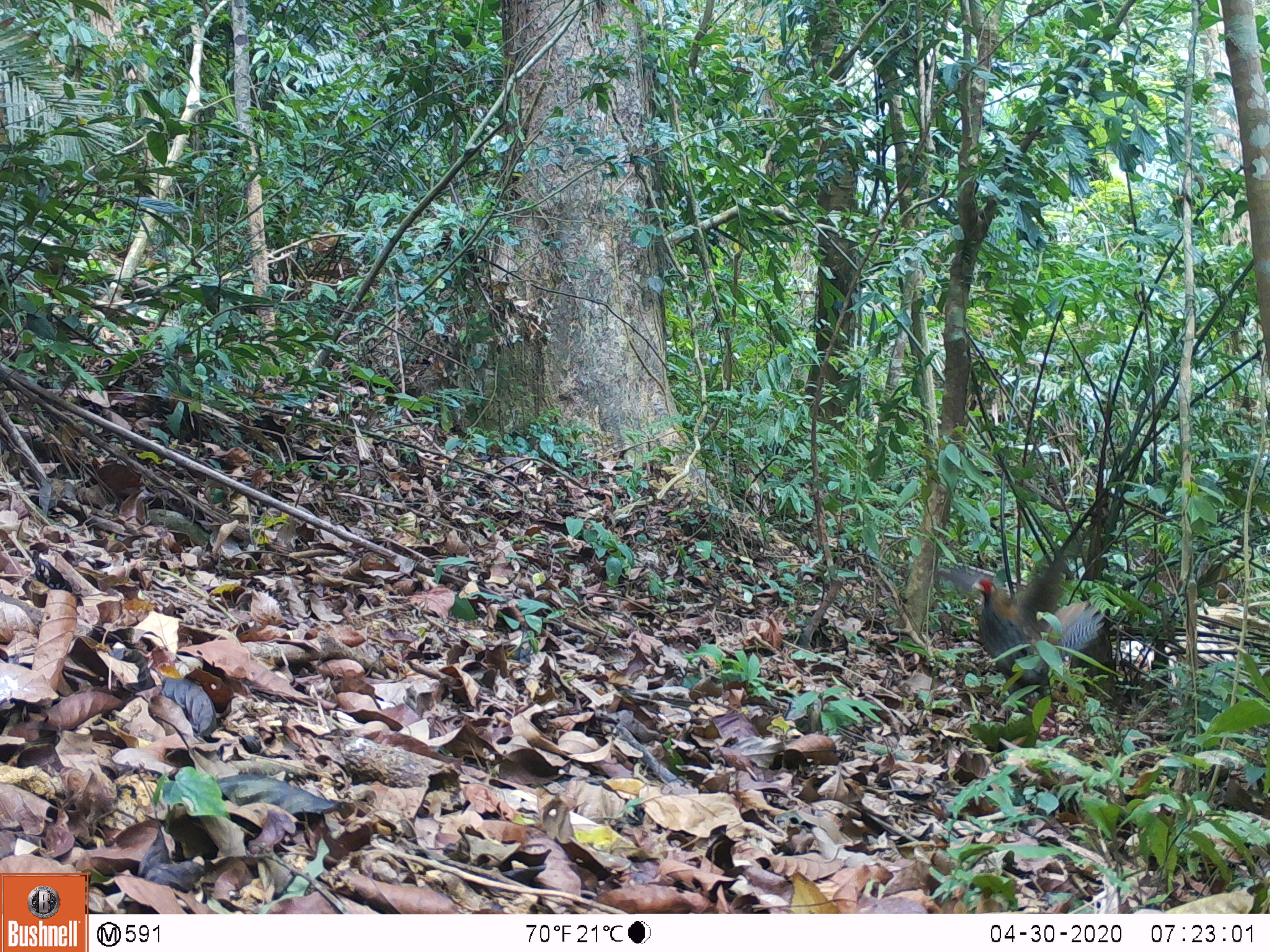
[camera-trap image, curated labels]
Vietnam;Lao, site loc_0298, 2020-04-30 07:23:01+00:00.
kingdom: Animalia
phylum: Chordata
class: Aves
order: Galliformes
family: Phasianidae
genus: Lophura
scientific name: Lophura nycthemera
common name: silver pheasant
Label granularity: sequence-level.